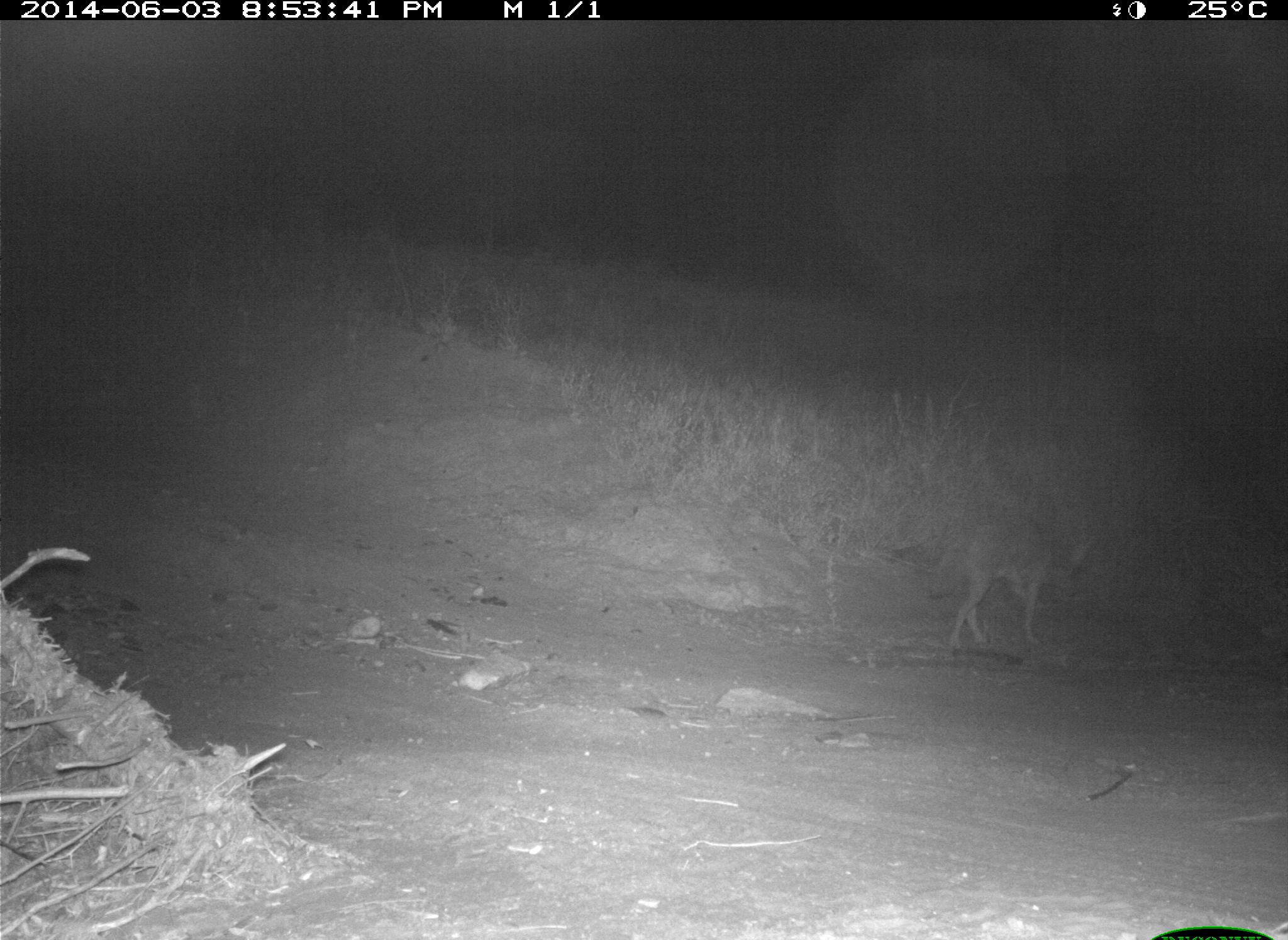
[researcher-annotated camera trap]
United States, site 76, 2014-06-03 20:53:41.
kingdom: Animalia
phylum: Chordata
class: Mammalia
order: Carnivora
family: Canidae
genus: Canis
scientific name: Canis latrans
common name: coyote